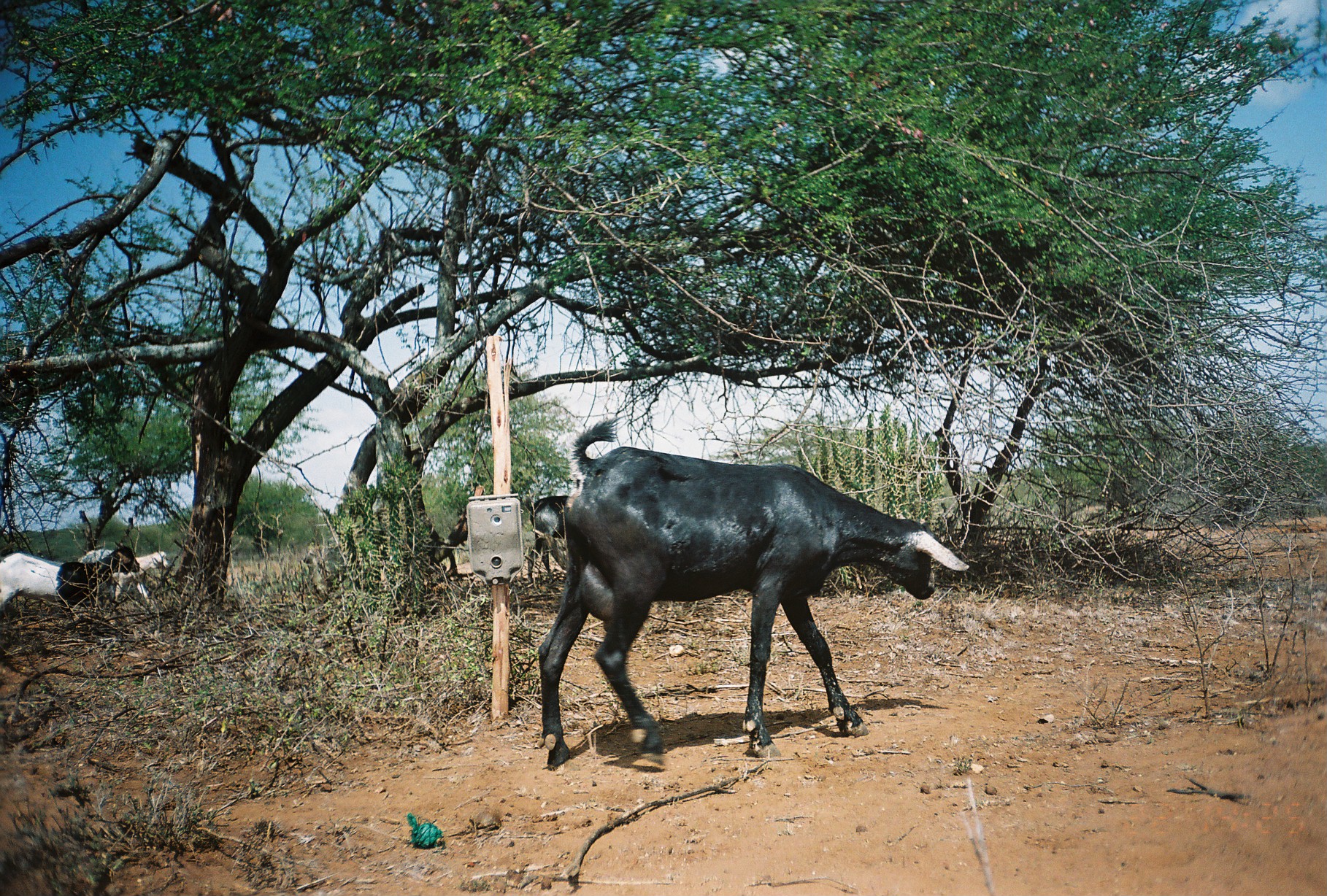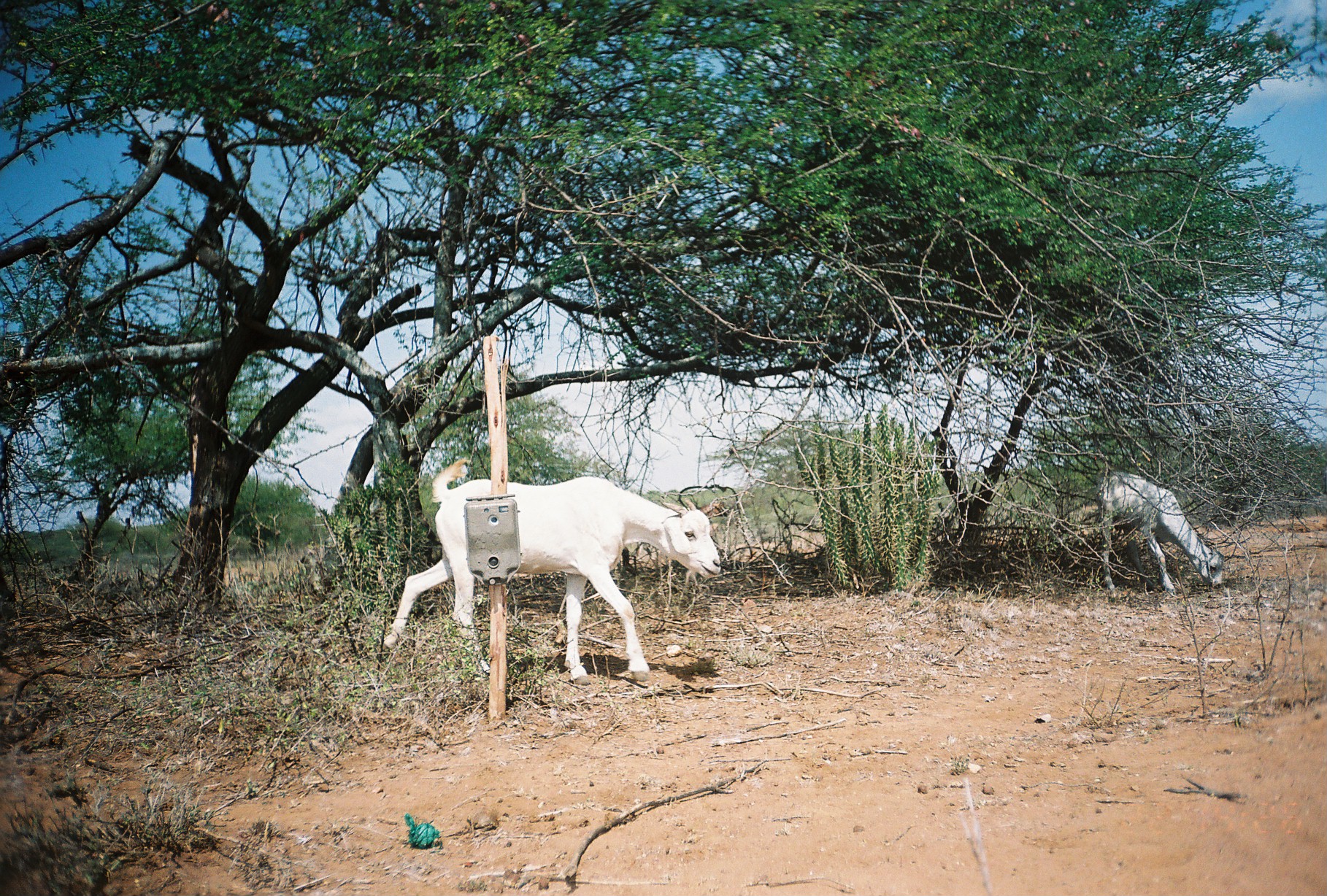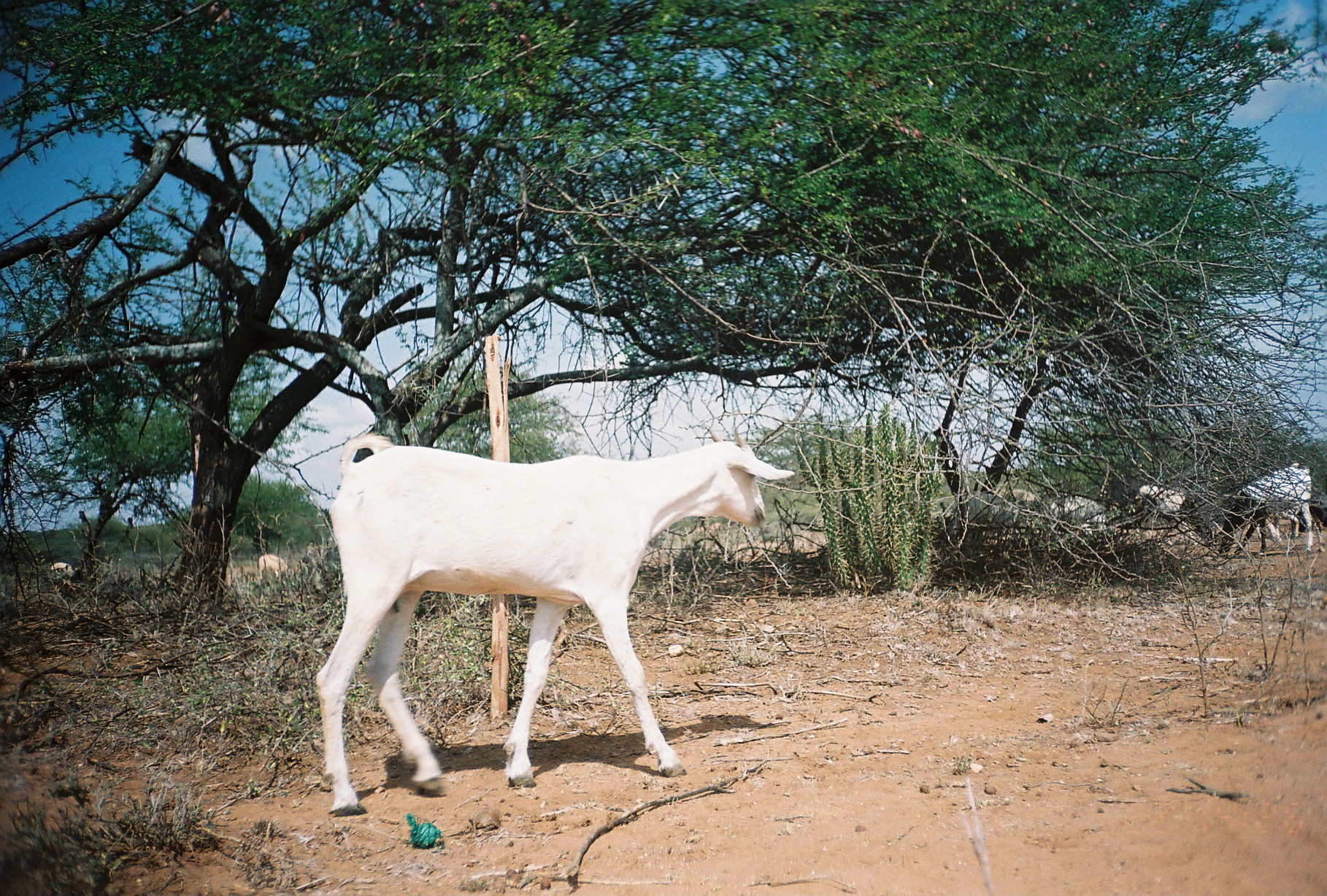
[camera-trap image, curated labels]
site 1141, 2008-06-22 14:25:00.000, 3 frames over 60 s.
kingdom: Animalia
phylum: Chordata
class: Mammalia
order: Artiodactyla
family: Bovidae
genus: Capra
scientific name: Capra aegagrus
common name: wild goat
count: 2